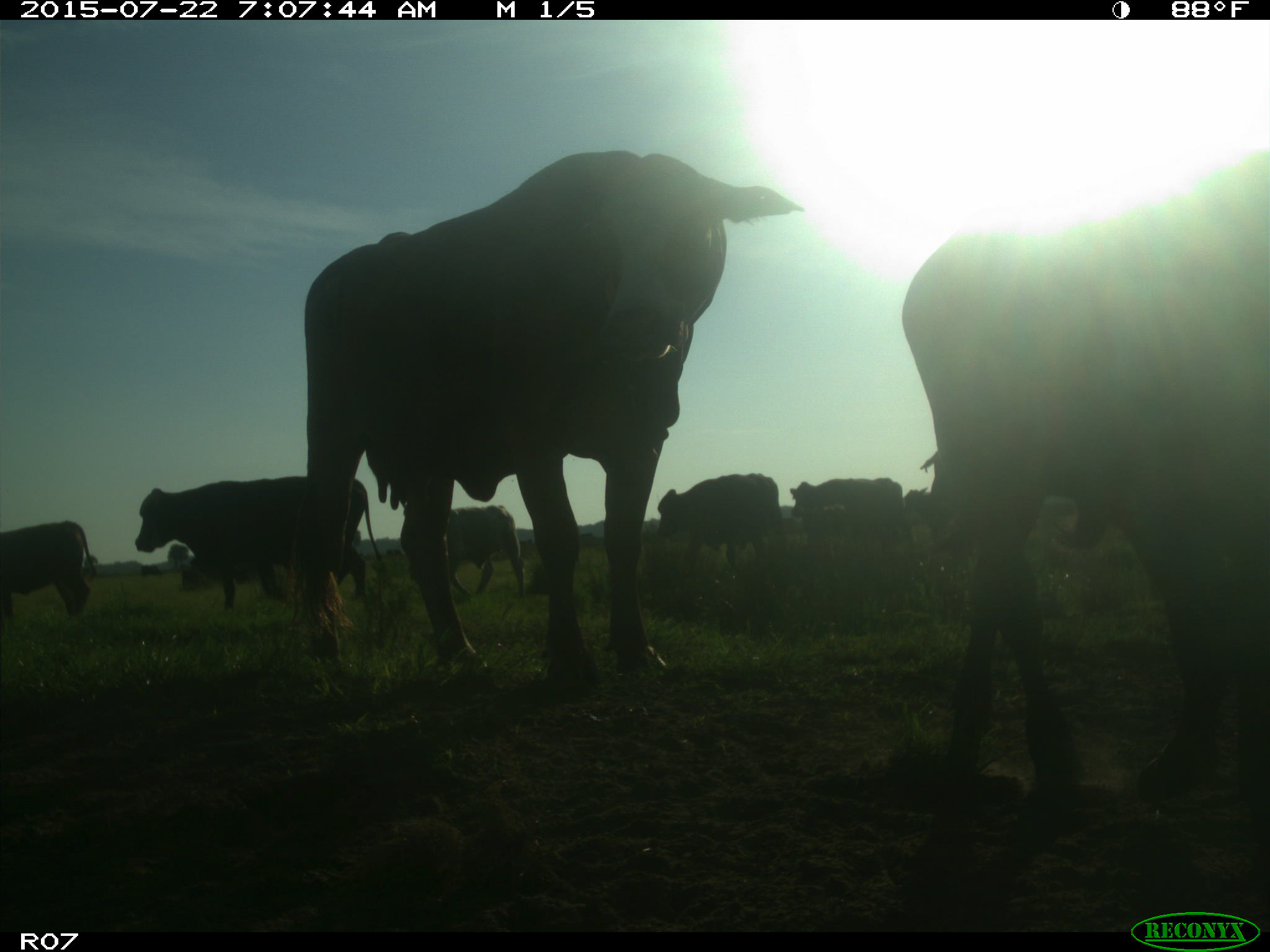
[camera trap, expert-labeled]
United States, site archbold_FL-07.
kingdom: Animalia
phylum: Chordata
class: Mammalia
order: Artiodactyla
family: Cervidae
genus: Odocoileus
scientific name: Odocoileus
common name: deer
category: unidentified deer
Unidentified deer (deer) (Odocoileus).